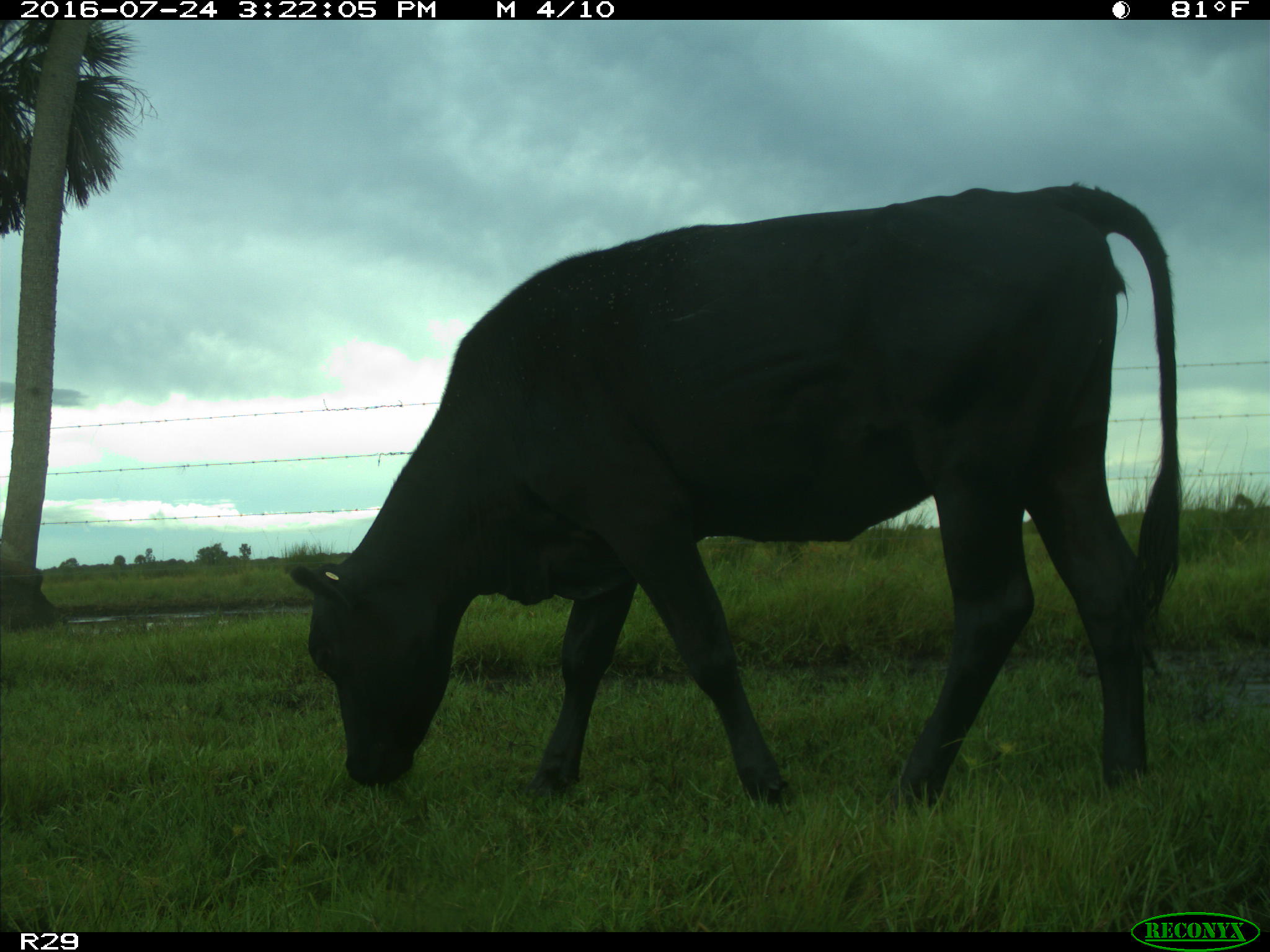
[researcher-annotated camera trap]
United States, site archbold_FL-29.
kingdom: Animalia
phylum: Chordata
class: Mammalia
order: Artiodactyla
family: Bovidae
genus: Bos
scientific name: Bos taurus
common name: domestic cow